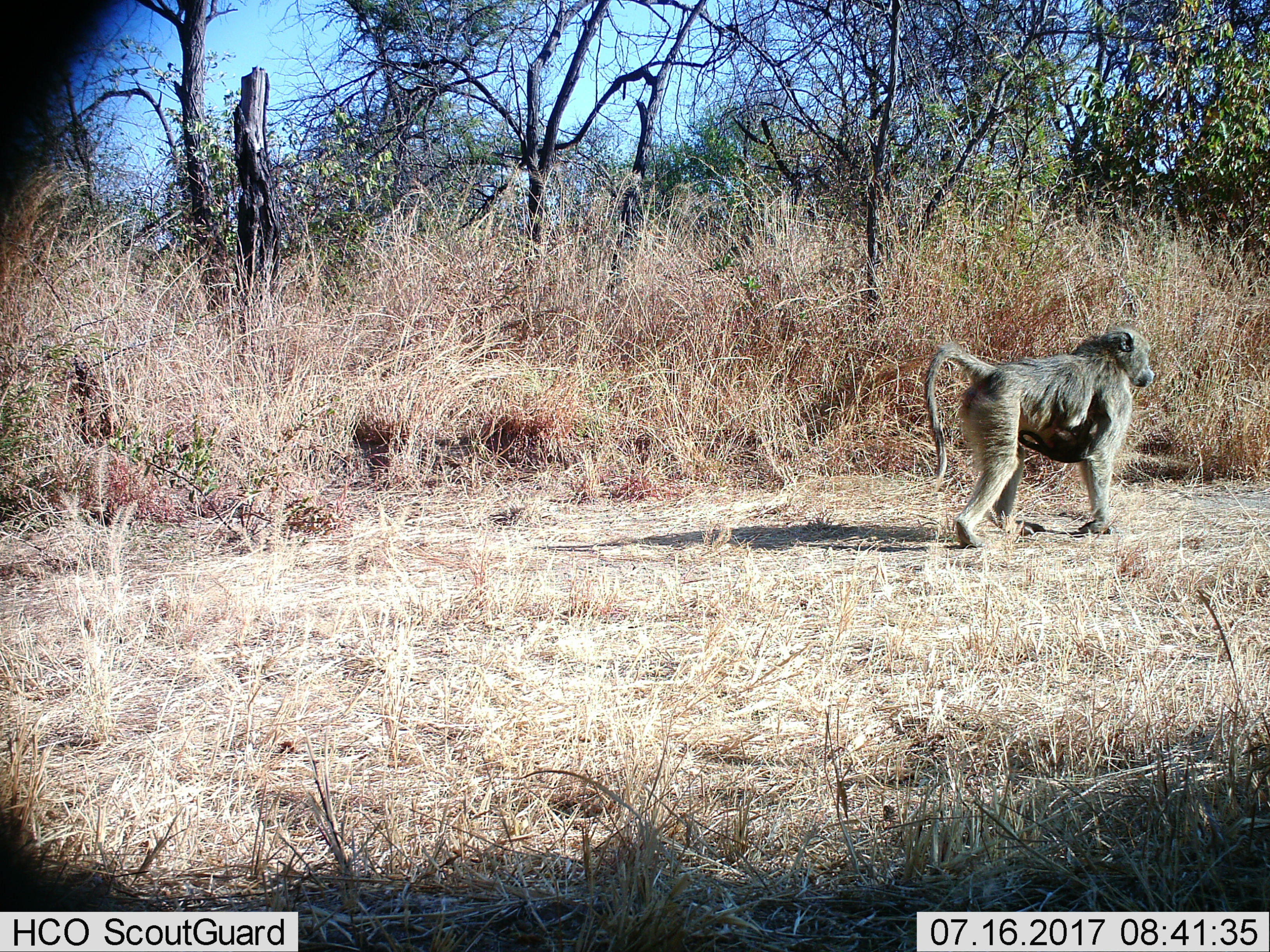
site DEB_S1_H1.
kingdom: Animalia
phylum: Chordata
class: Mammalia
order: Primates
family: Cercopithecidae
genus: Papio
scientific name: Papio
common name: baboon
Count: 2.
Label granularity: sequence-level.